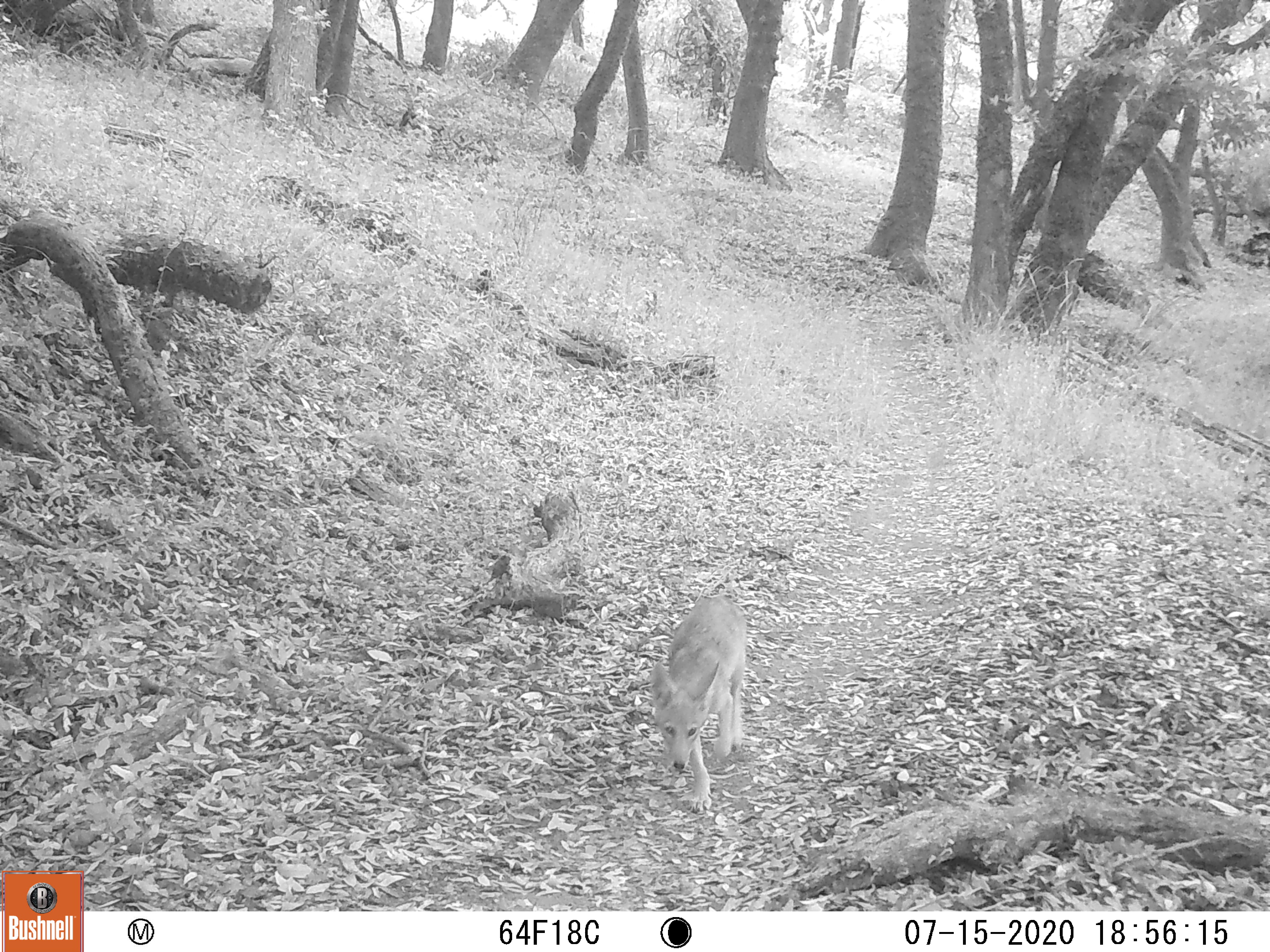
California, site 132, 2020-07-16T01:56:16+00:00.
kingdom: Animalia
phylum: Chordata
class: Mammalia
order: Carnivora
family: Canidae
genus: Canis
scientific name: Canis latrans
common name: coyote